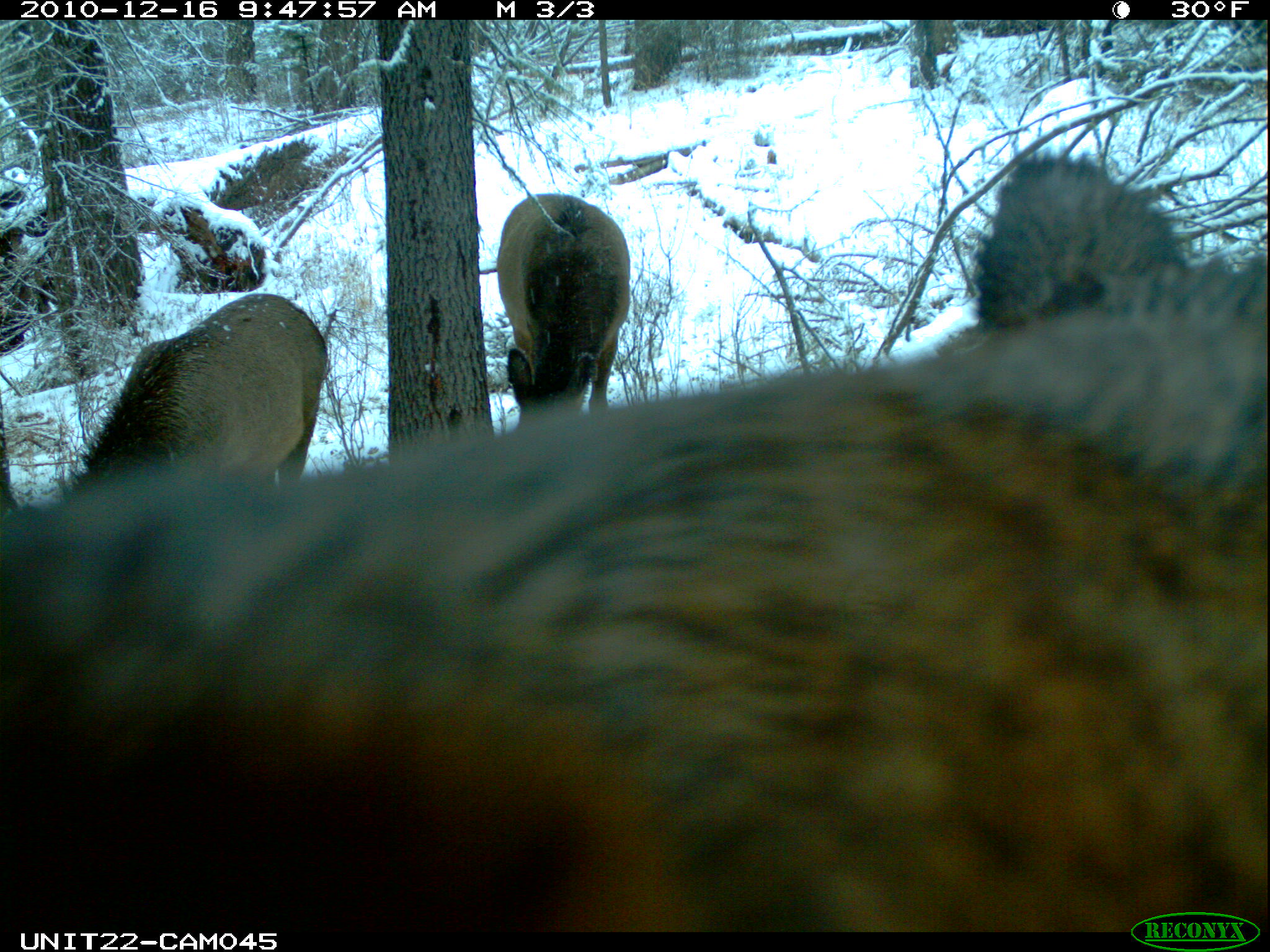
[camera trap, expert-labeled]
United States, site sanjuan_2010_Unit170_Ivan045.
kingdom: Animalia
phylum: Chordata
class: Mammalia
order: Artiodactyla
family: Cervidae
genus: Cervus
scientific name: Cervus elaphus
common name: red deer